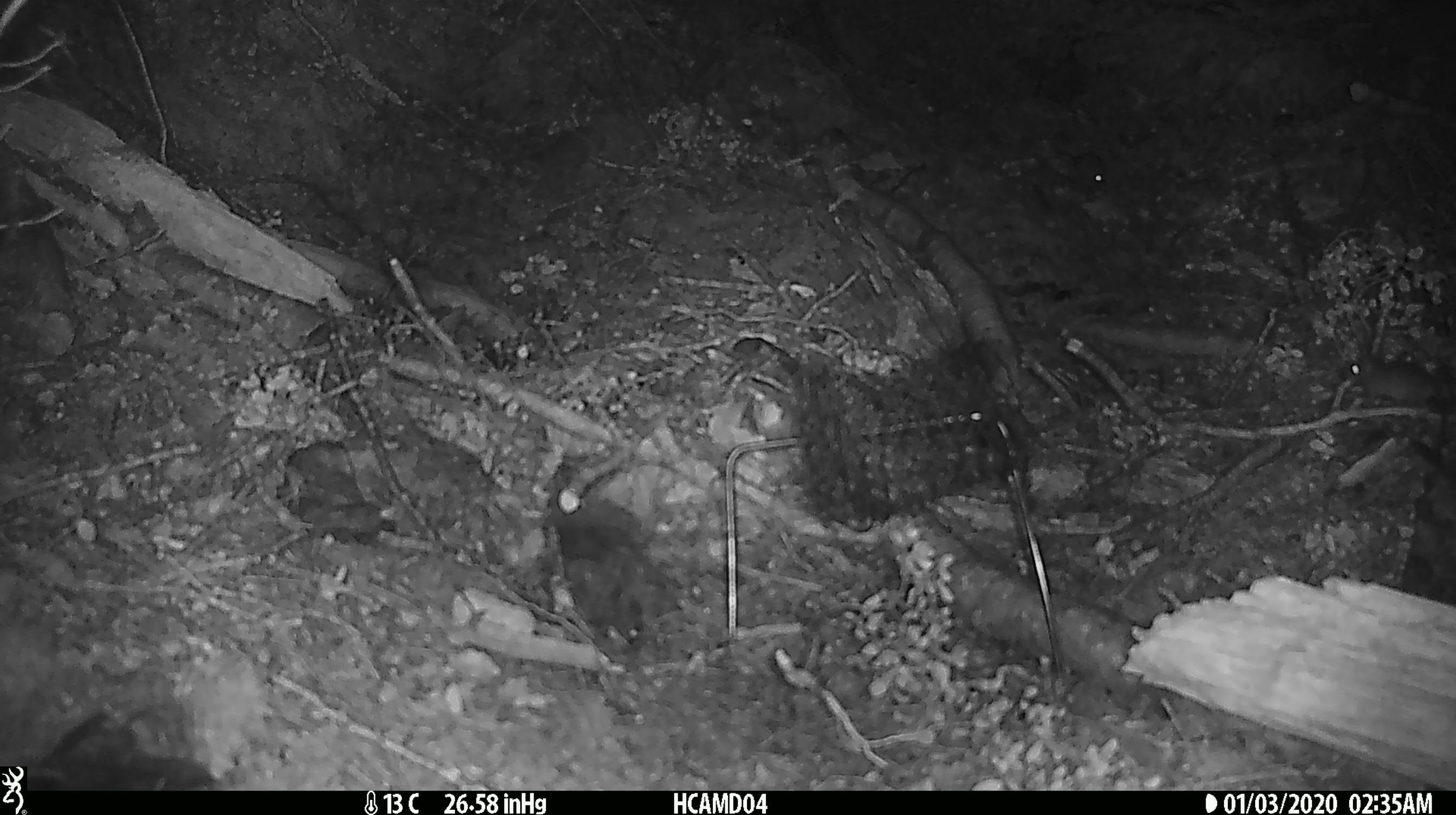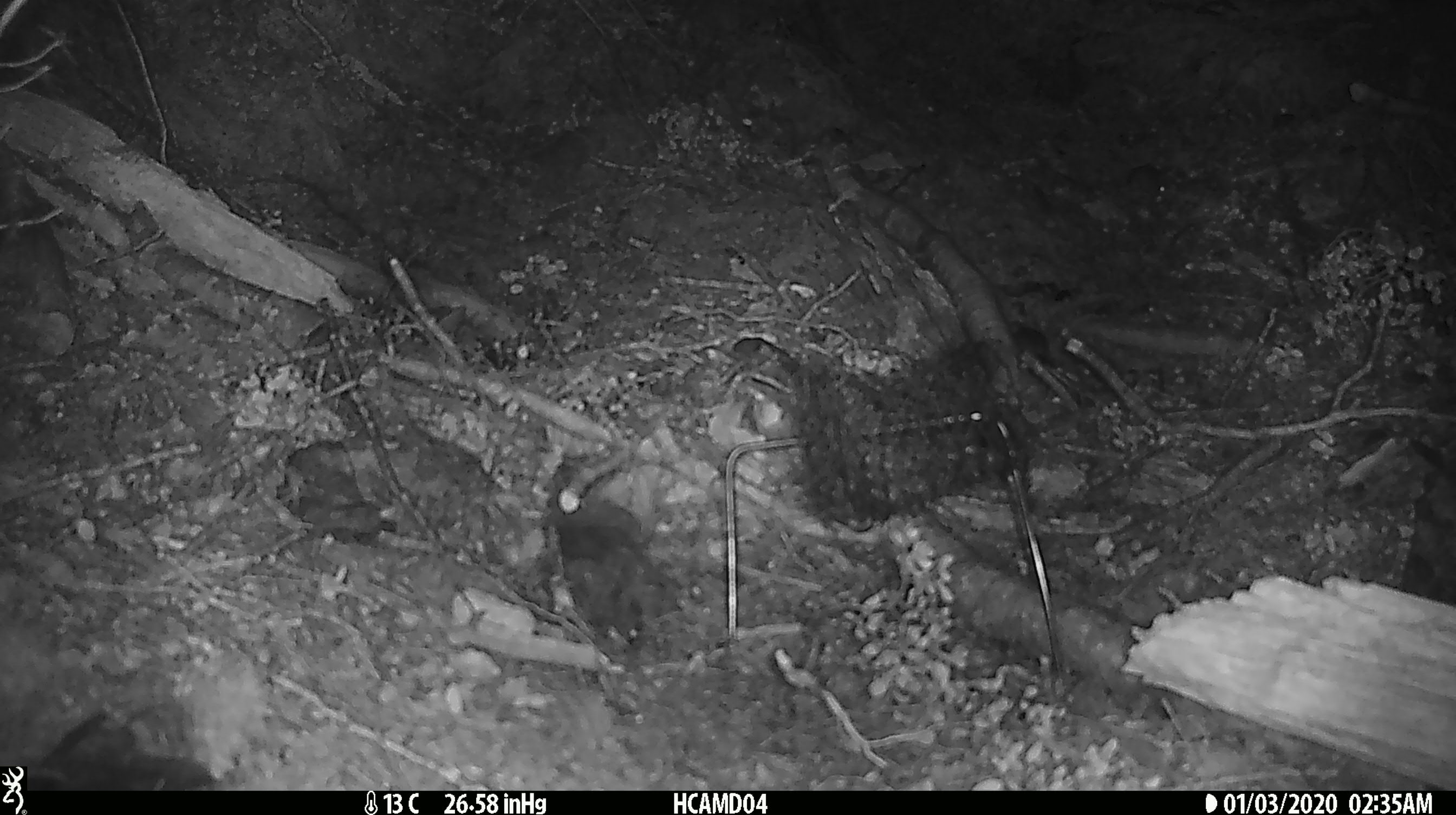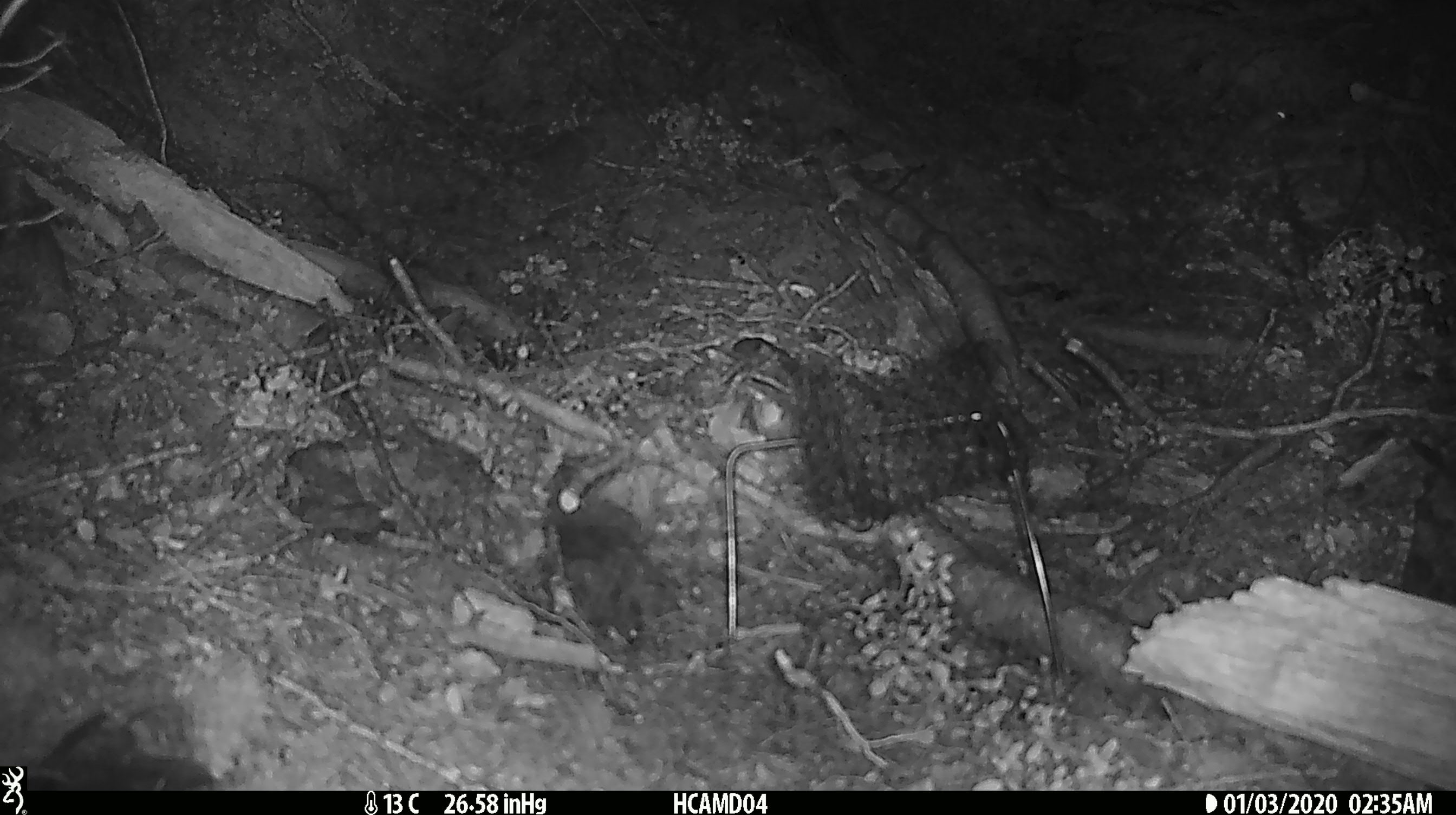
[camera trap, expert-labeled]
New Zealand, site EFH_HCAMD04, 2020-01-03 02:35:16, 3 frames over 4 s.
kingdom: Animalia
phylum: Chordata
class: Mammalia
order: Rodentia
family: Muridae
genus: Mus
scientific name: Mus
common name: mouse